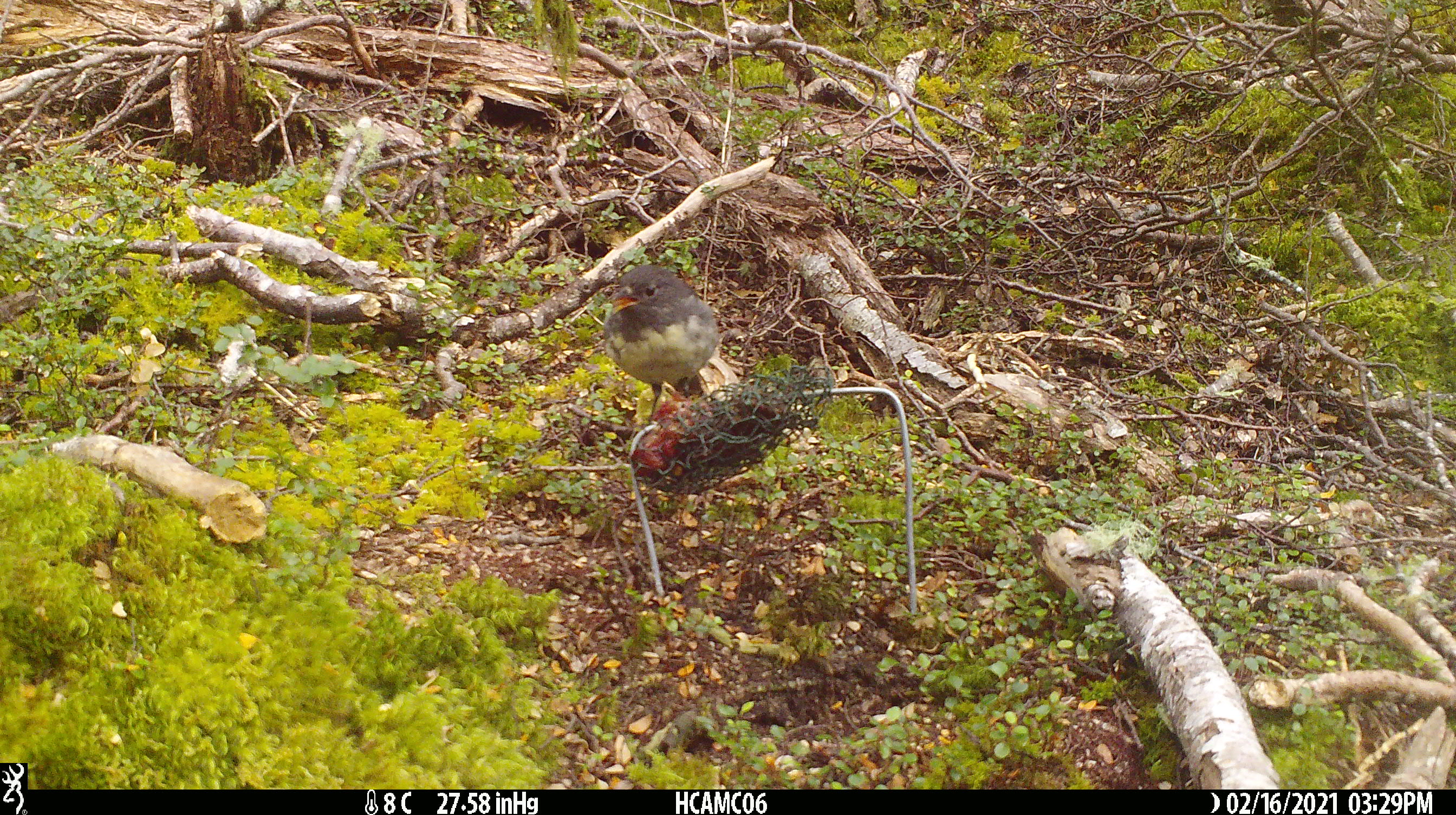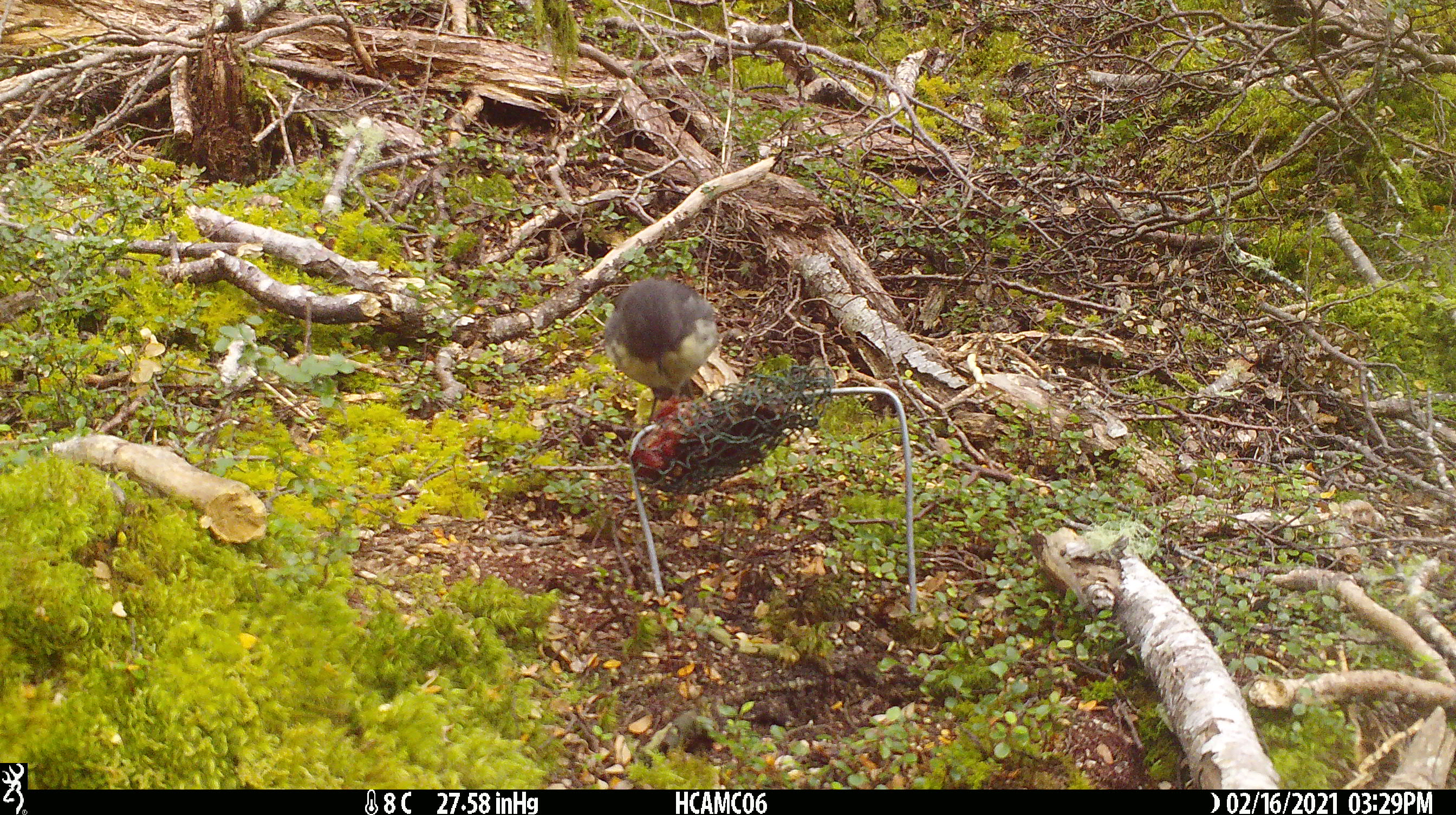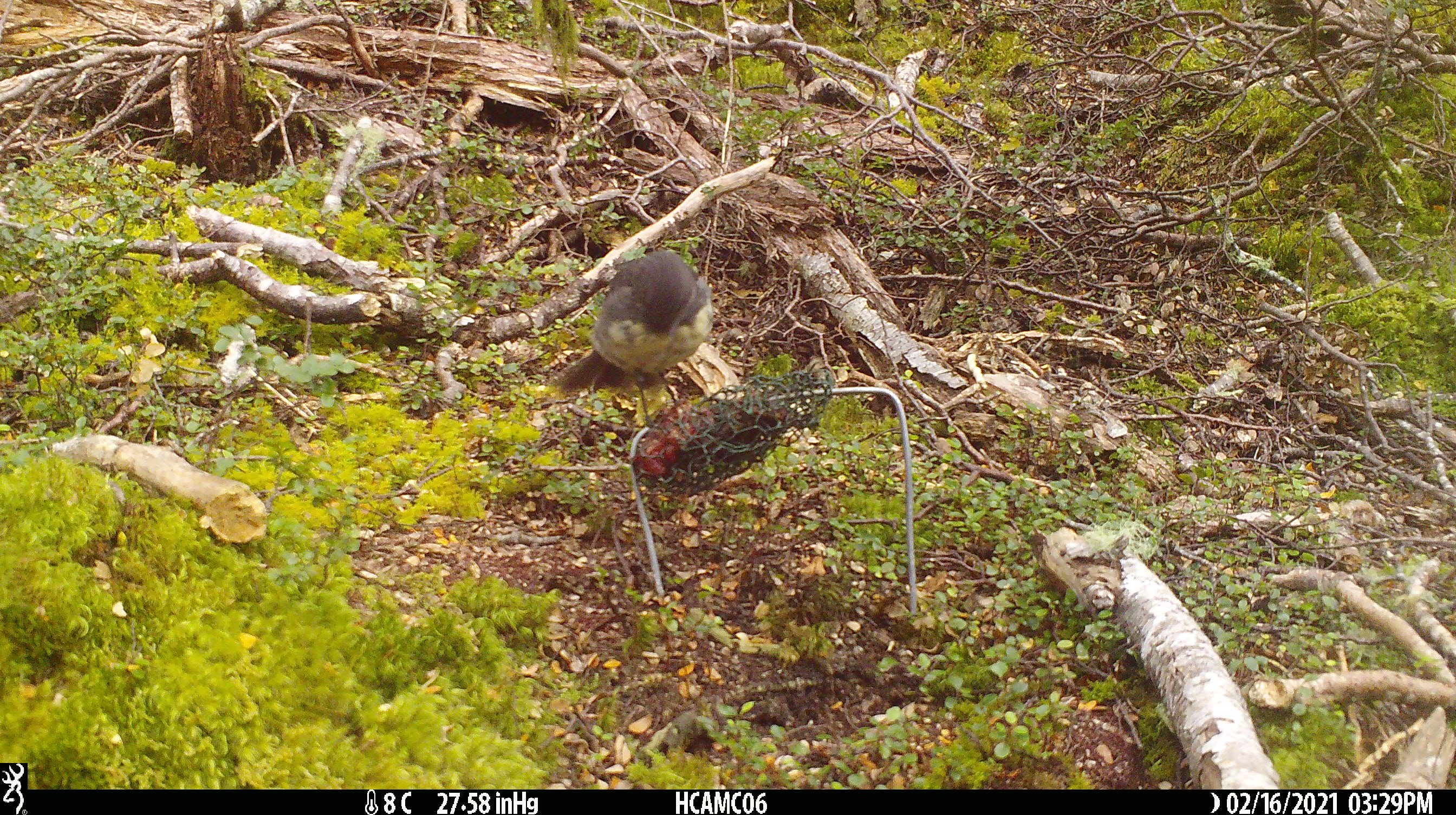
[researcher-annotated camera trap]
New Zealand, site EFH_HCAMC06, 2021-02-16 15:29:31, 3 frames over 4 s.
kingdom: Animalia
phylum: Chordata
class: Aves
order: Passeriformes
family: Petroicidae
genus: Petroica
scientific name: Petroica australis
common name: new zealand robin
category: robin